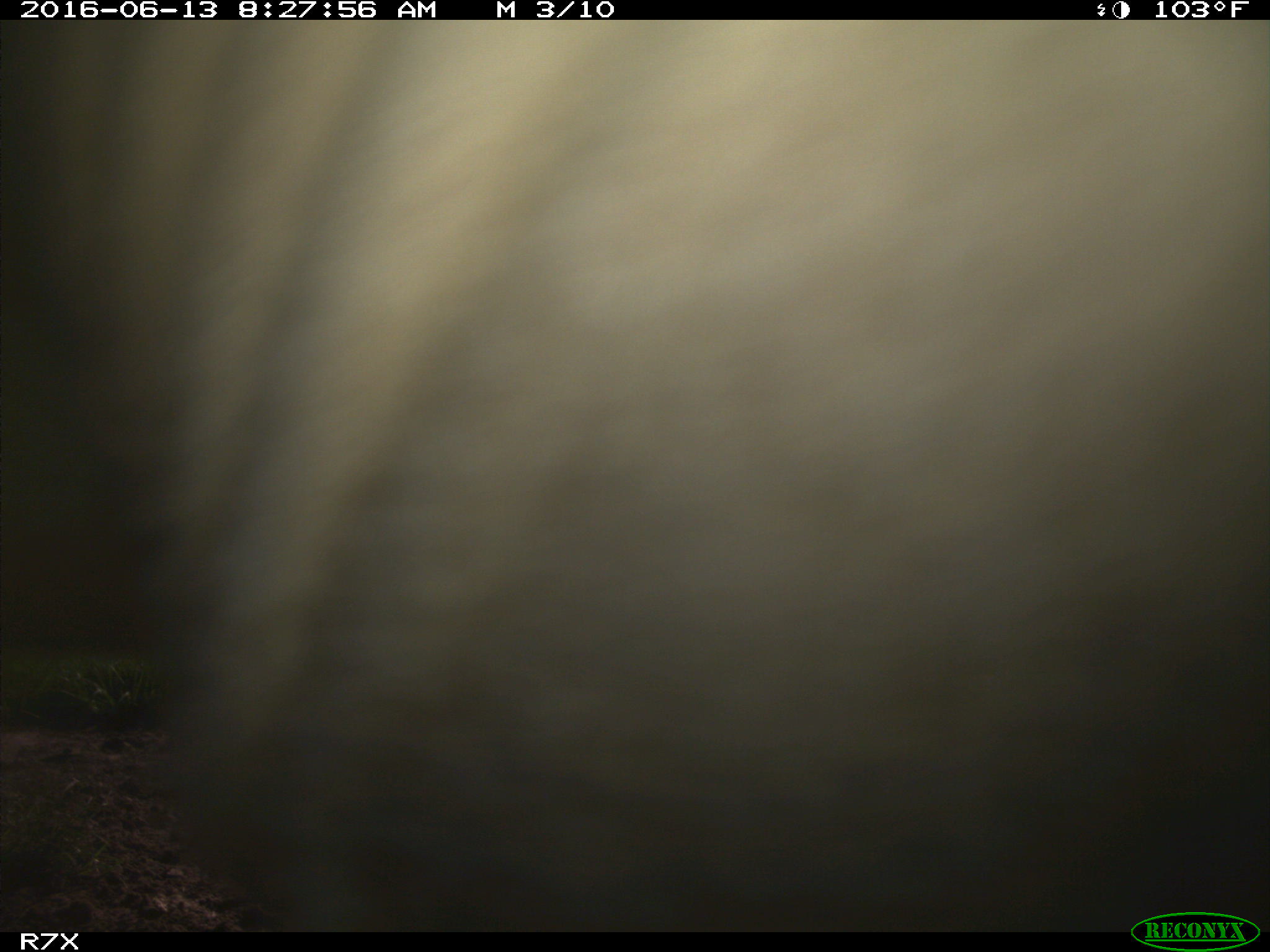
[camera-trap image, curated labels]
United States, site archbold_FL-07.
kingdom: Animalia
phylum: Chordata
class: Mammalia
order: Artiodactyla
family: Bovidae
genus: Bos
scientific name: Bos taurus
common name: domestic cow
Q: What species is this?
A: Bos taurus (domestic cow).